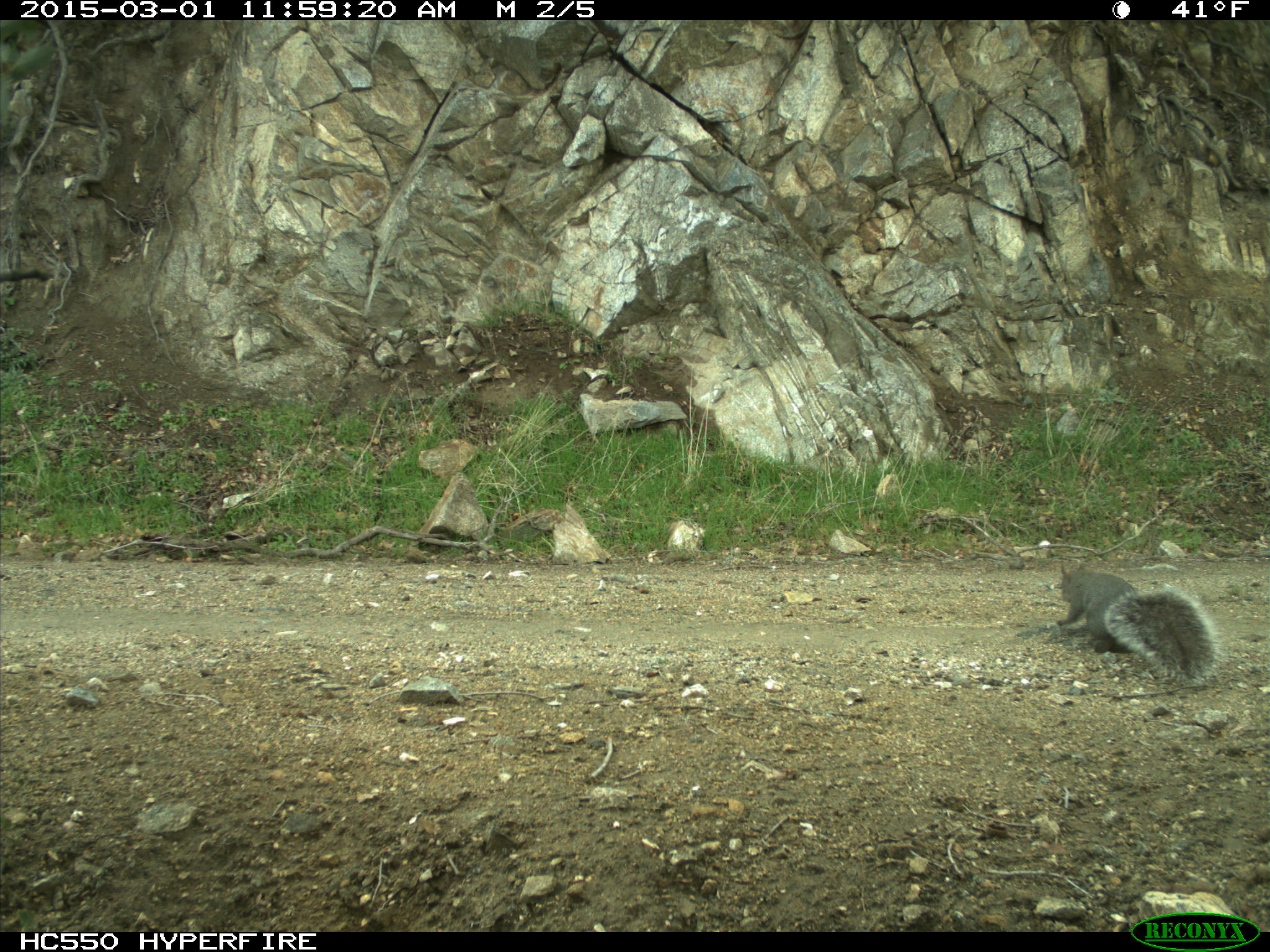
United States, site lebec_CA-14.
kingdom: Animalia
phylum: Chordata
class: Mammalia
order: Rodentia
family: Sciuridae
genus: Sciurus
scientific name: Sciurus carolinensis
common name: eastern gray squirrel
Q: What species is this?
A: Sciurus carolinensis (eastern gray squirrel).